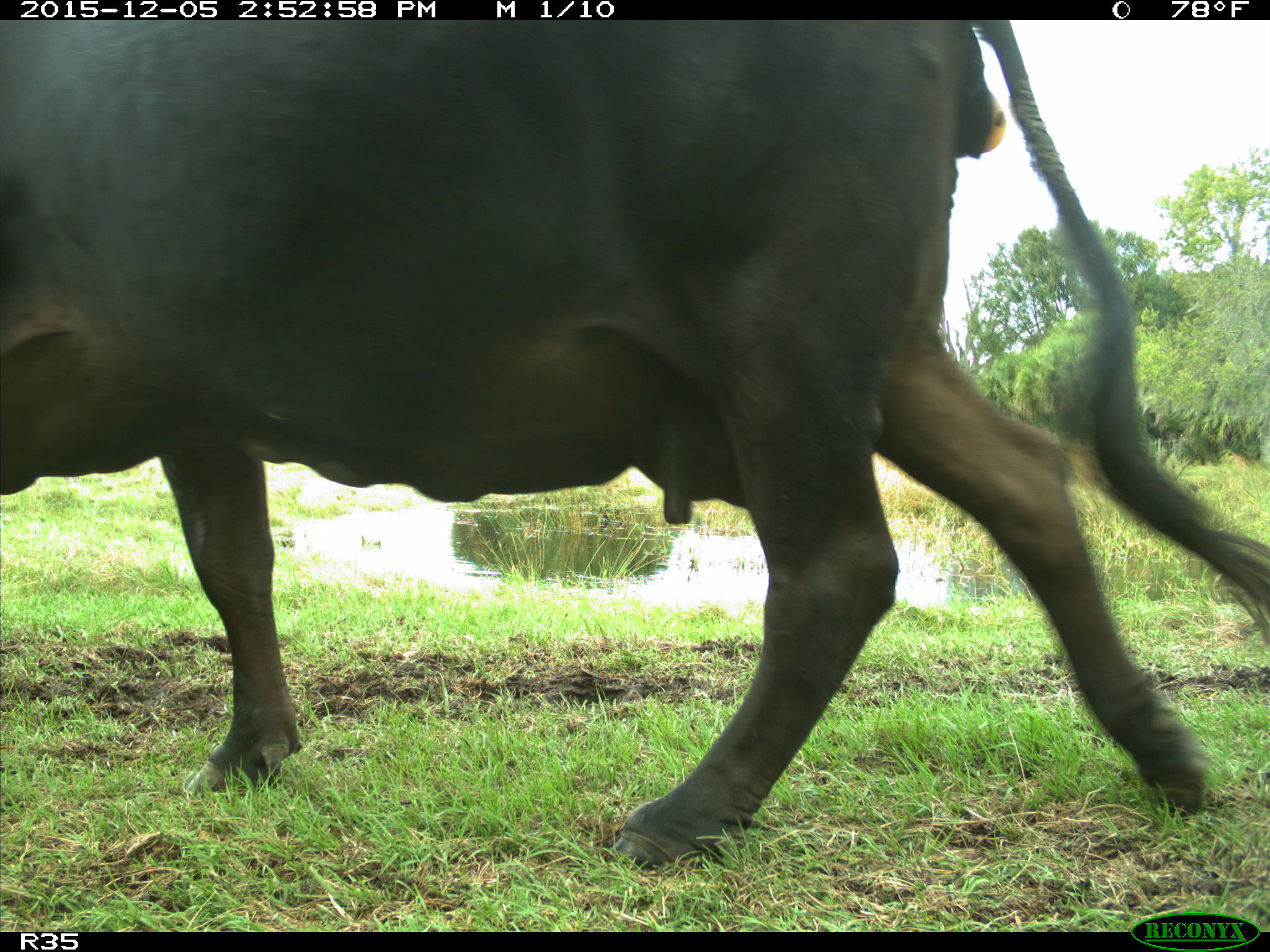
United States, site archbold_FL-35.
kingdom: Animalia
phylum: Chordata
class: Mammalia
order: Artiodactyla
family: Bovidae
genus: Bos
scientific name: Bos taurus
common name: domestic cow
Bos taurus (domestic cow).